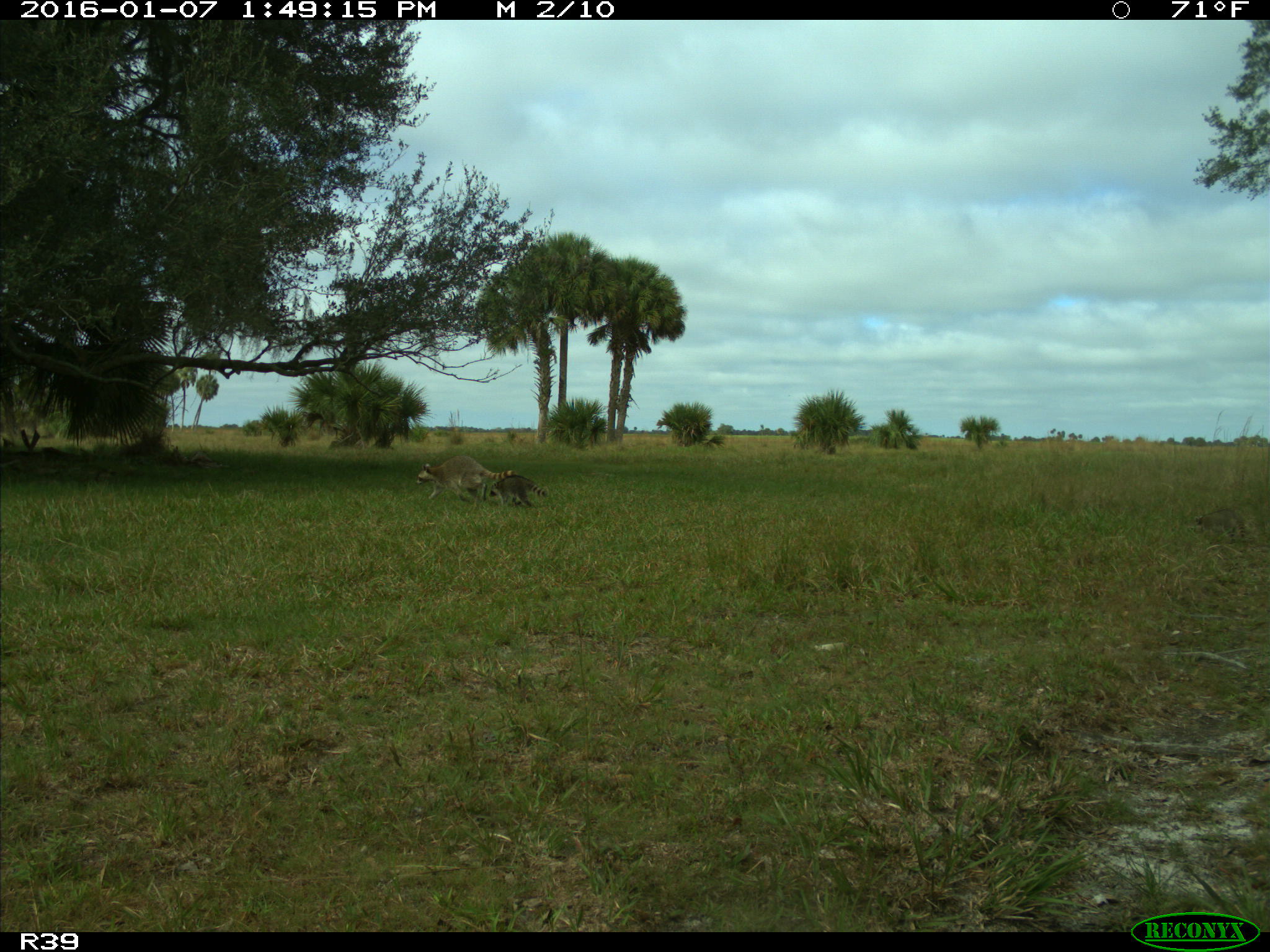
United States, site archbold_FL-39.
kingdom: Animalia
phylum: Chordata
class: Mammalia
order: Carnivora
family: Procyonidae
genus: Procyon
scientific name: Procyon lotor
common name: common raccoon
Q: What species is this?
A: Procyon lotor (common raccoon).